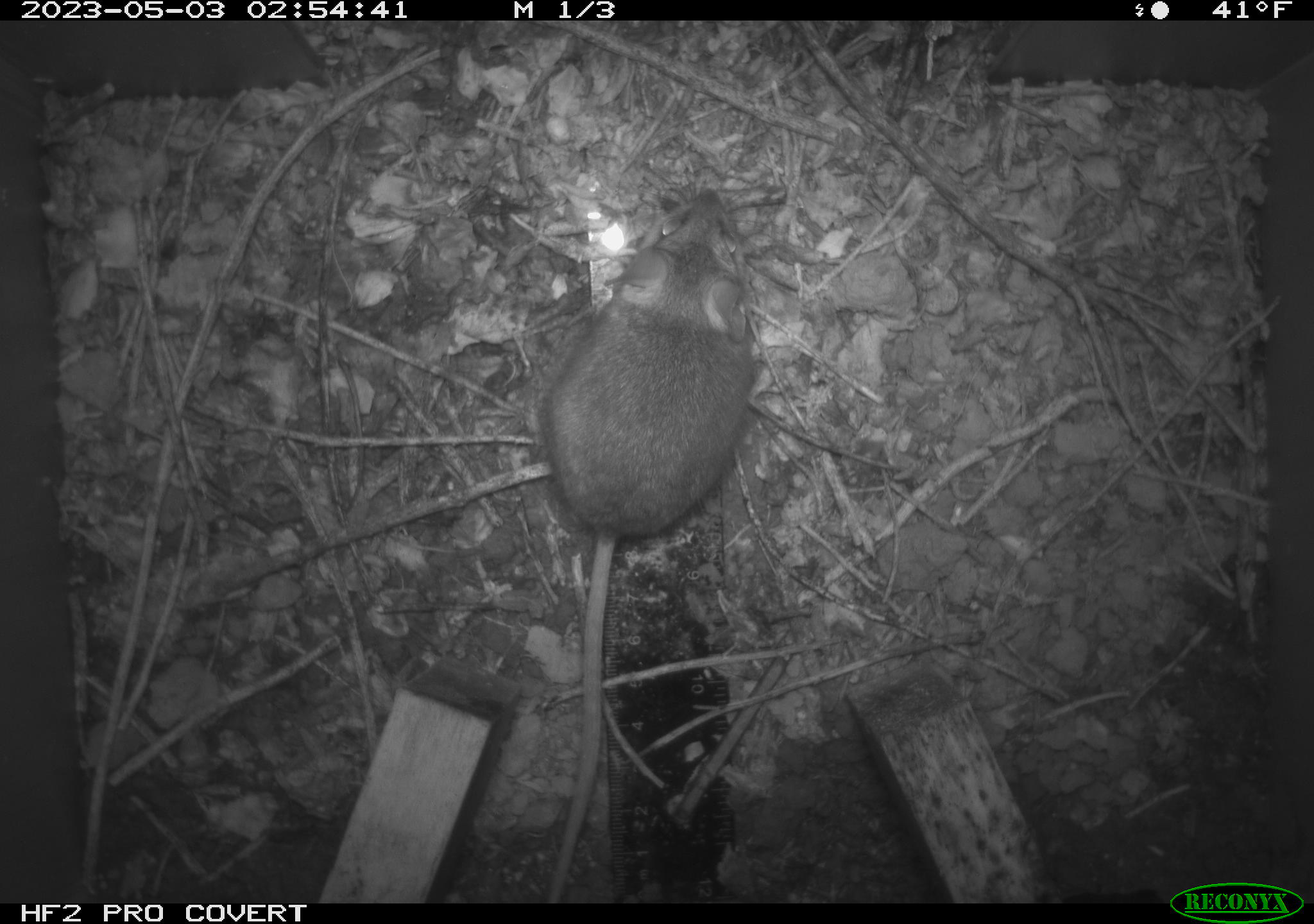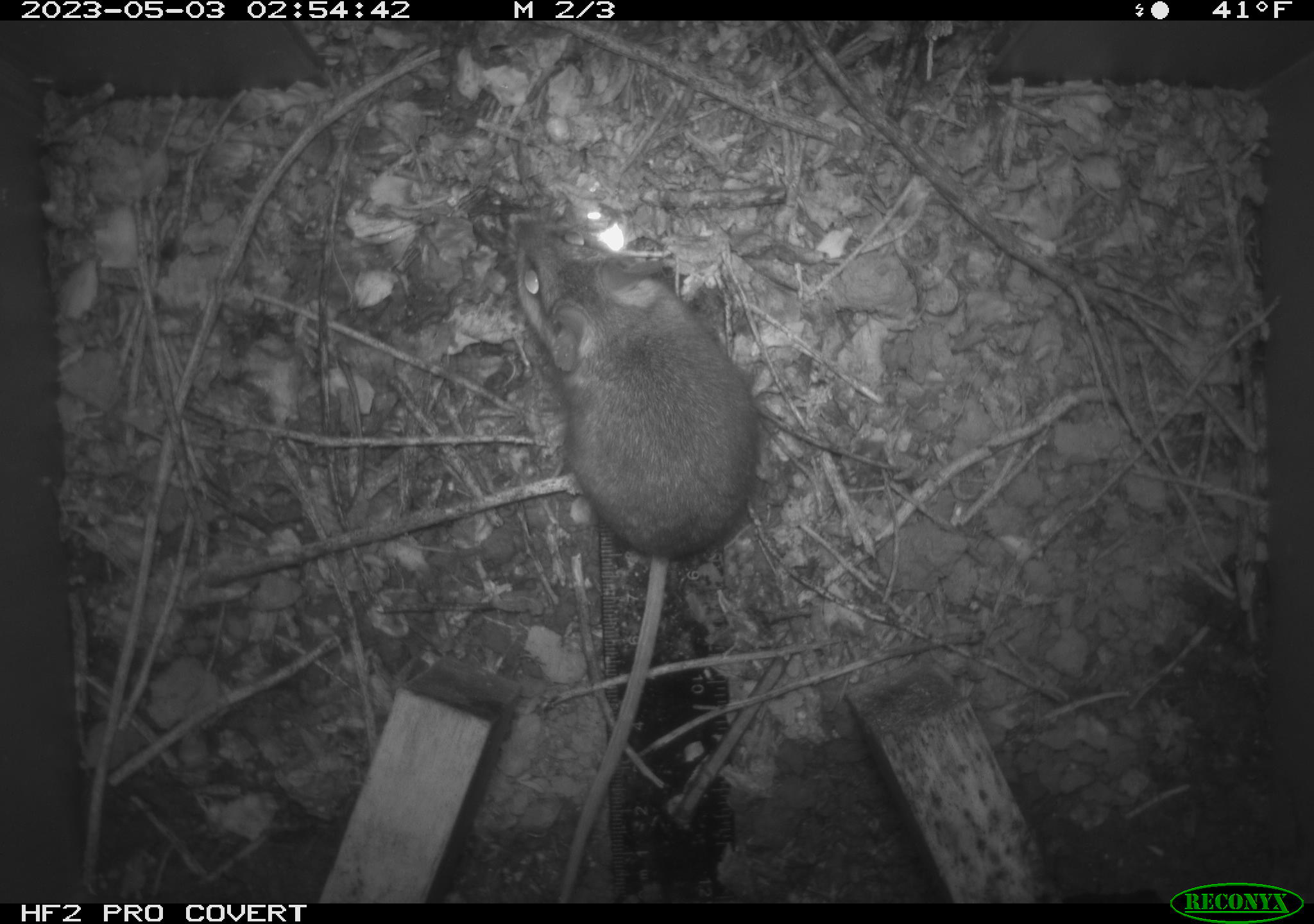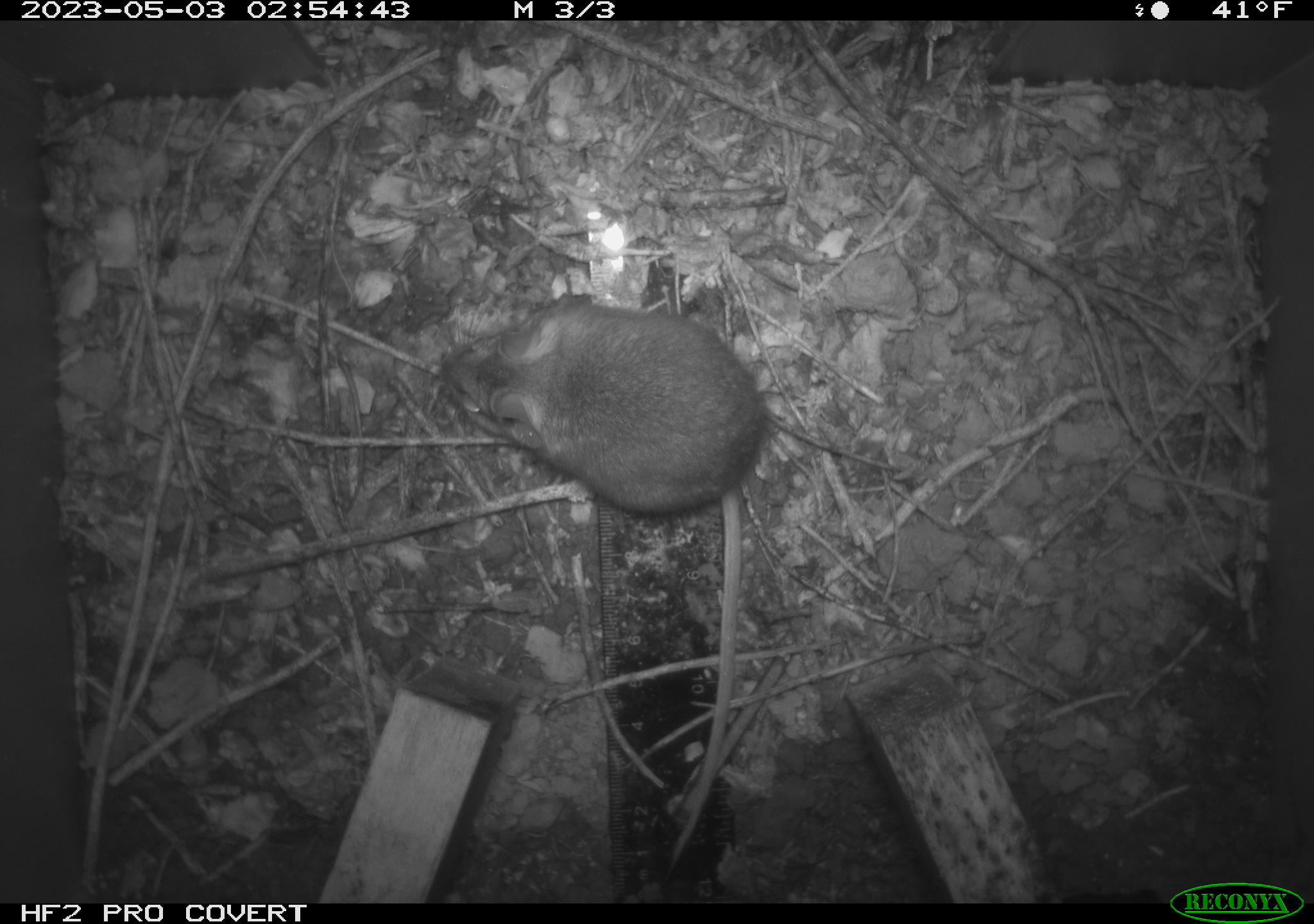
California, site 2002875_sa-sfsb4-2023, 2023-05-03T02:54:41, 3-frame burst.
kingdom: Animalia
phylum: Chordata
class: Mammalia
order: Rodentia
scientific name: Rodentia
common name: mouse species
Mouse species (Rodentia).